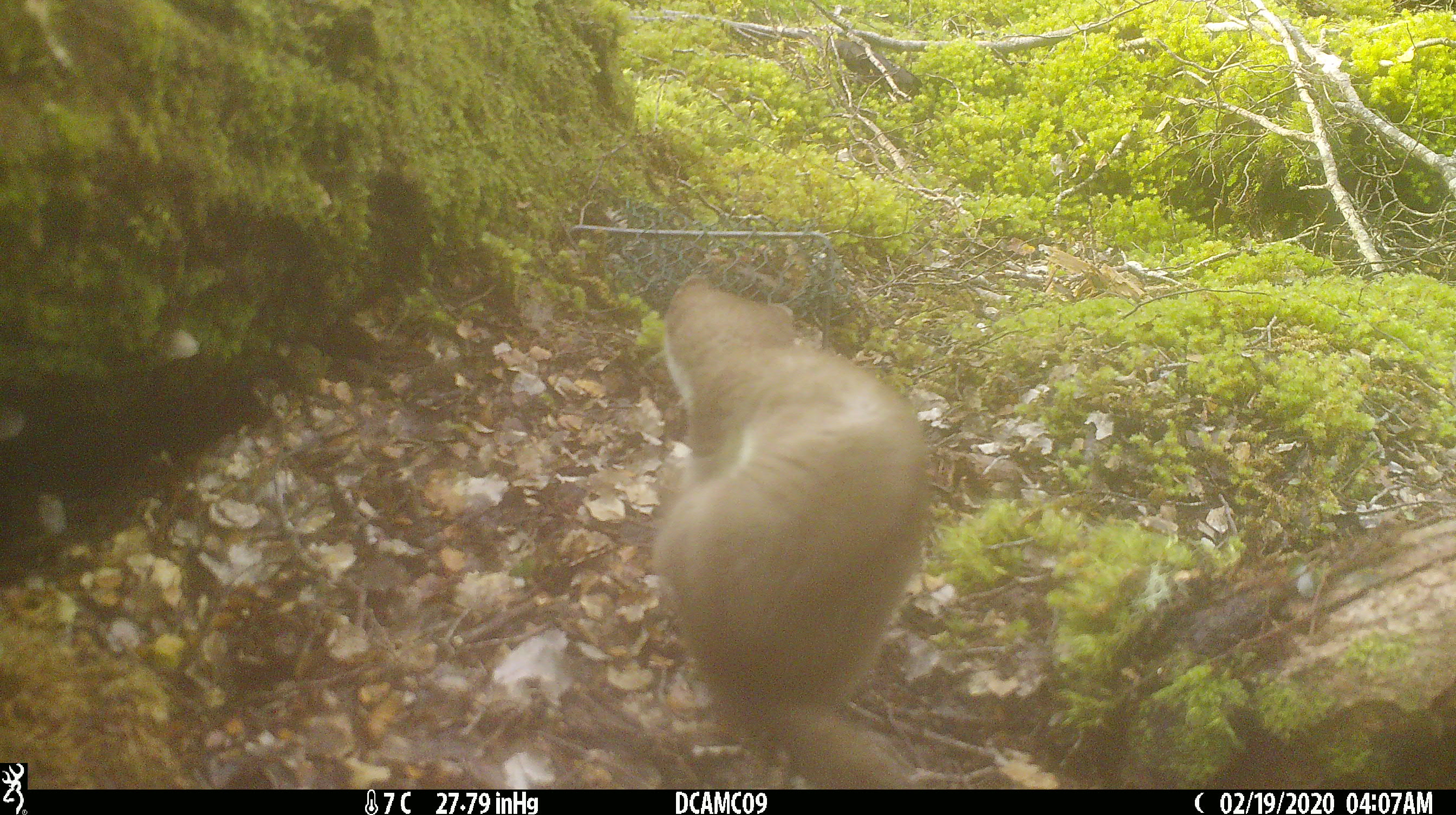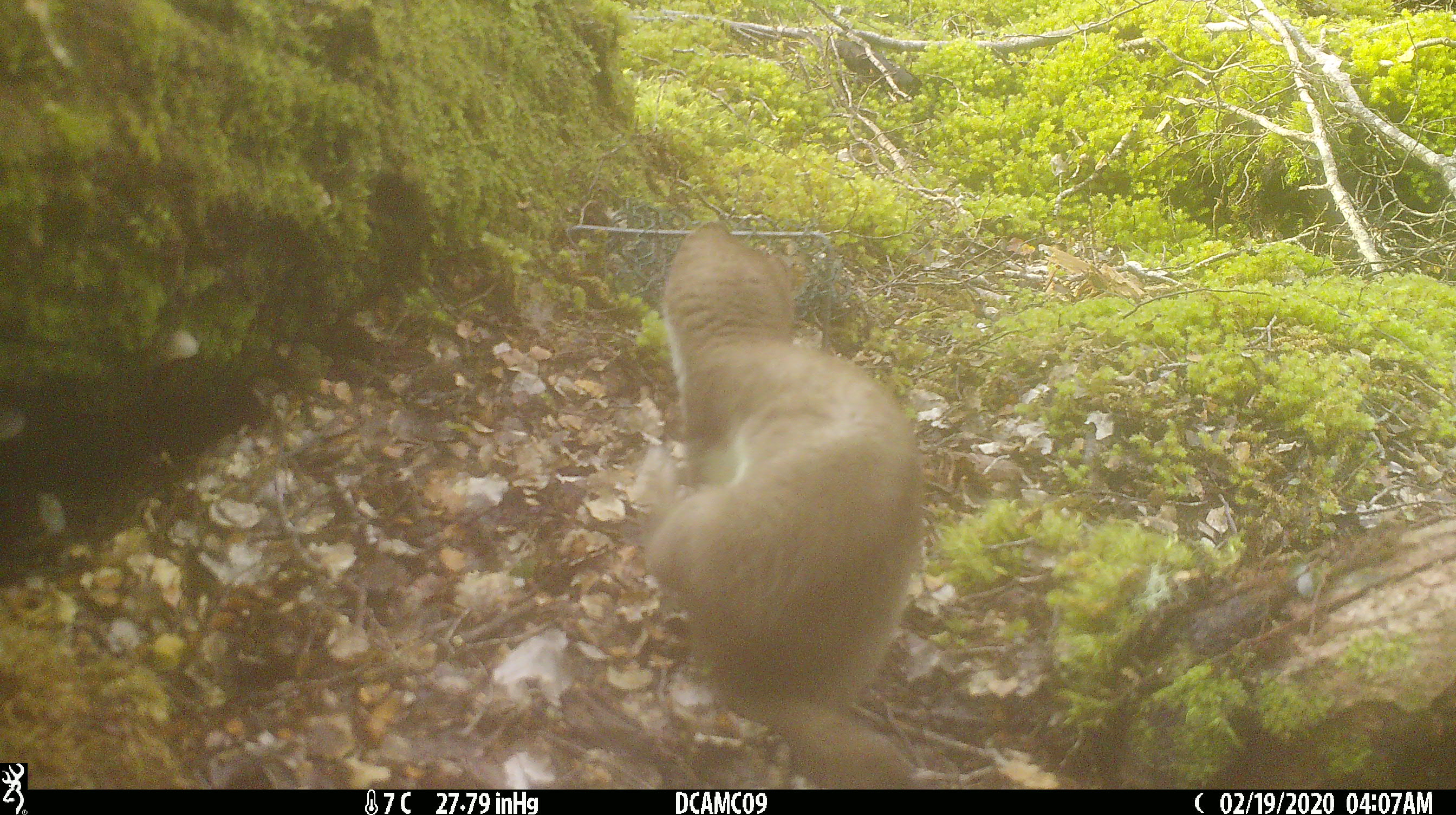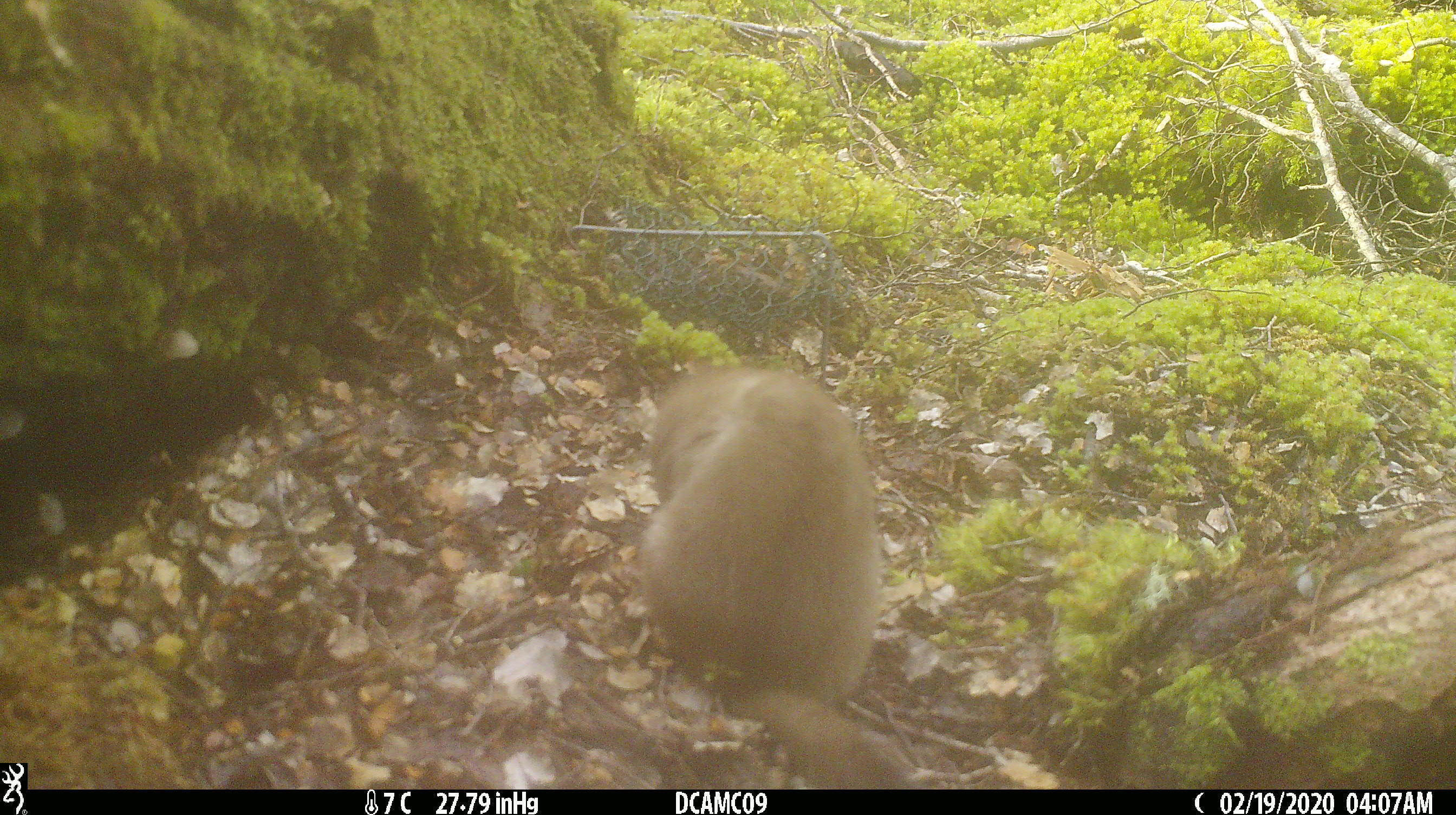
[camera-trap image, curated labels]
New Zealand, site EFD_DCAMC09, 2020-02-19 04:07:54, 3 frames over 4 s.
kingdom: Animalia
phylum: Chordata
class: Mammalia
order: Carnivora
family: Mustelidae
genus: Mustela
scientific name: Mustela erminea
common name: stoat